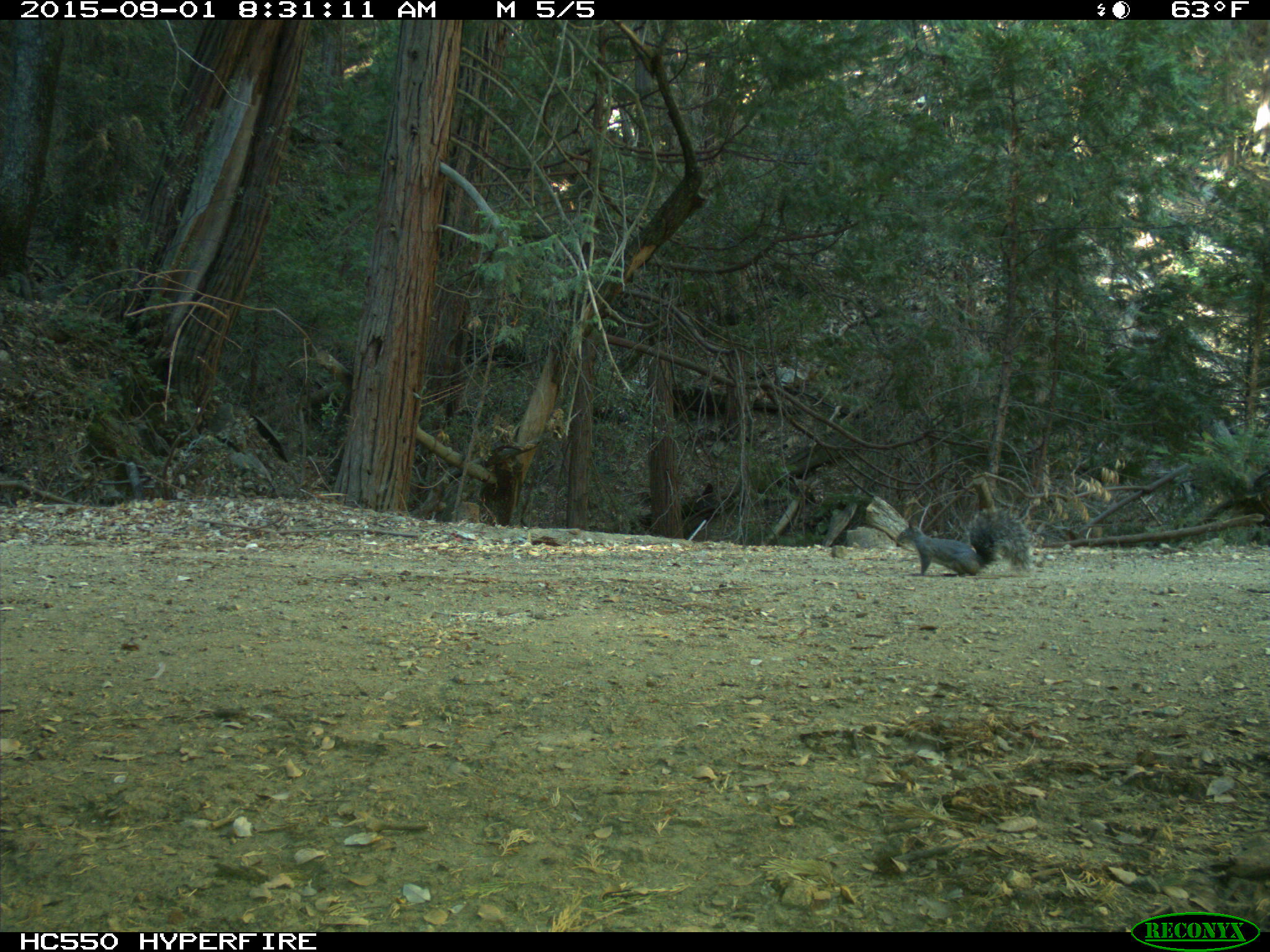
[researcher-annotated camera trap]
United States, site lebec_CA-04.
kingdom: Animalia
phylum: Chordata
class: Mammalia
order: Rodentia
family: Sciuridae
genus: Sciurus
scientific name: Sciurus carolinensis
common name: eastern gray squirrel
Sciurus carolinensis (eastern gray squirrel).